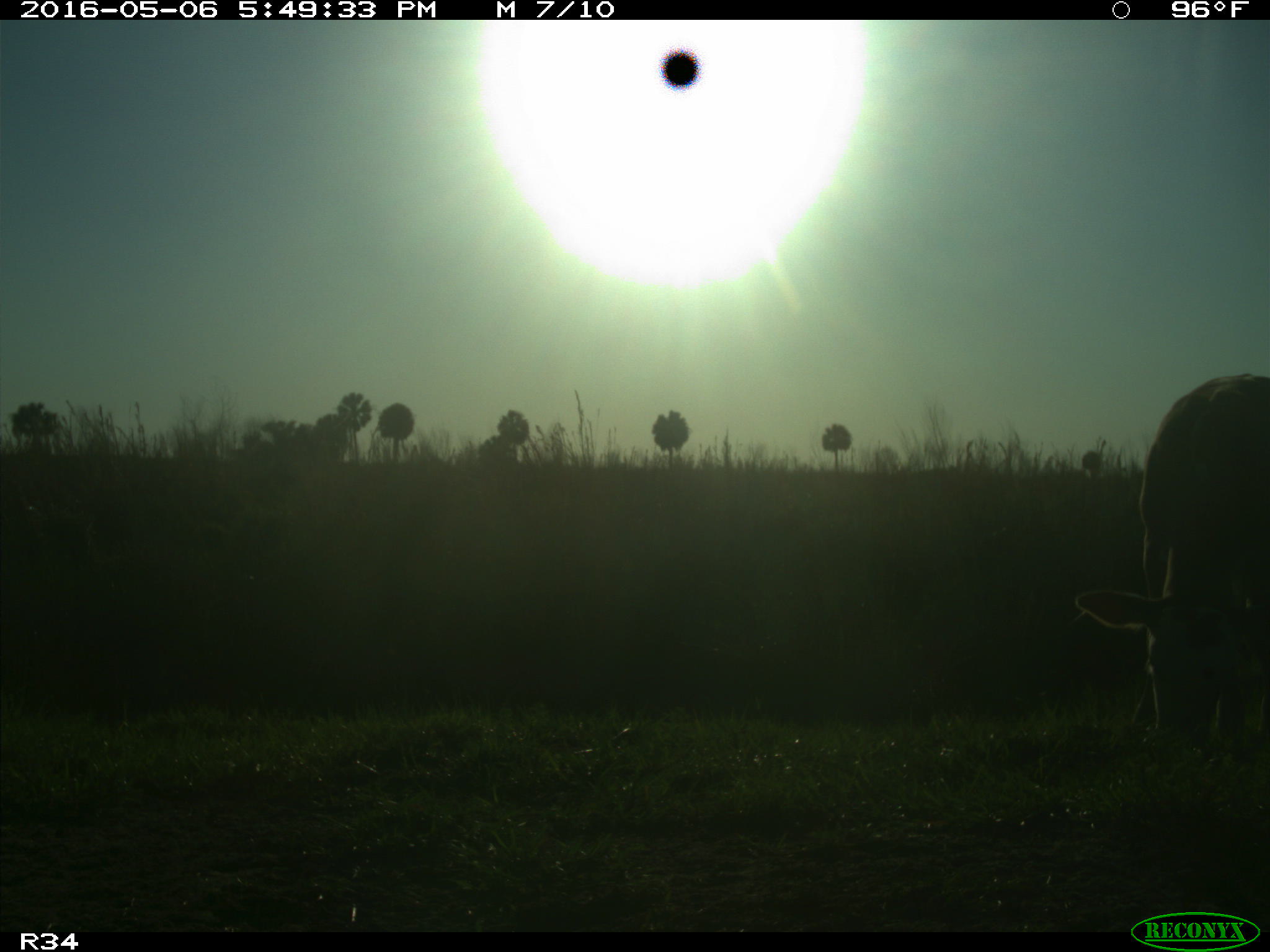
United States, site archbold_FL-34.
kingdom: Animalia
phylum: Chordata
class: Mammalia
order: Artiodactyla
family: Bovidae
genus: Bos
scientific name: Bos taurus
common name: domestic cow